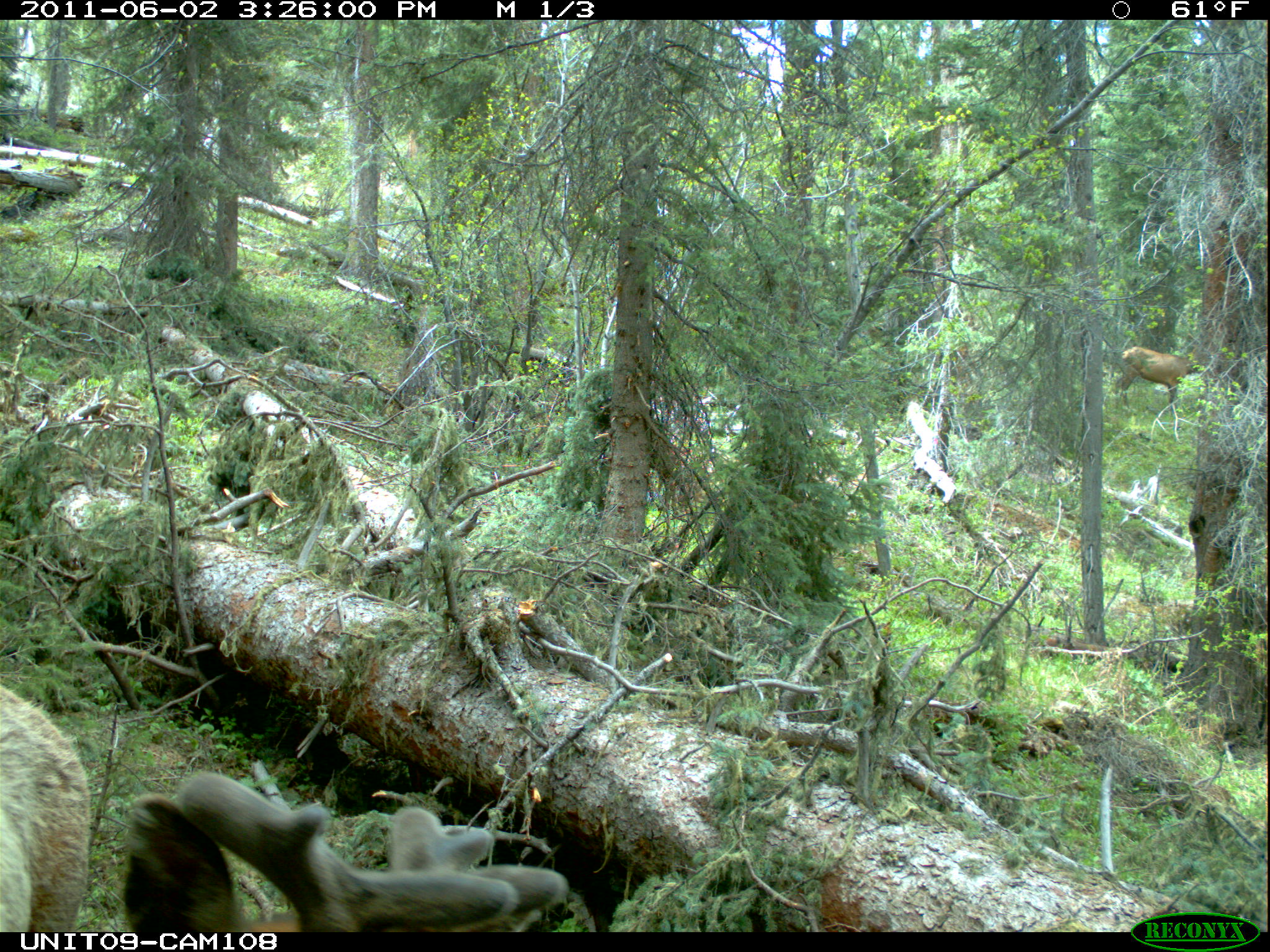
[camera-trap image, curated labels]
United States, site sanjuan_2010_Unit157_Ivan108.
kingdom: Animalia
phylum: Chordata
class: Mammalia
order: Artiodactyla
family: Cervidae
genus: Cervus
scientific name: Cervus elaphus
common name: red deer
Cervus elaphus (red deer).